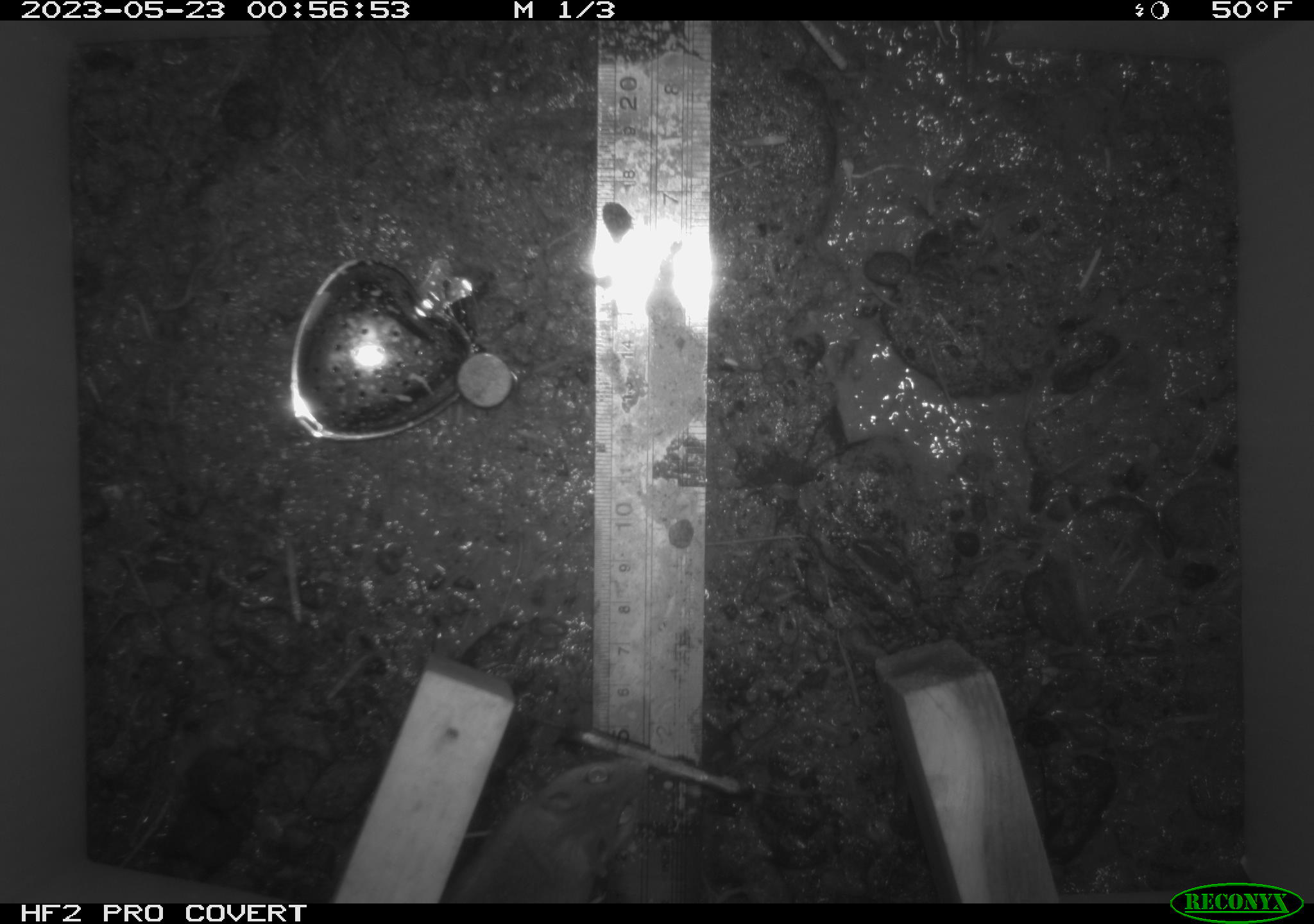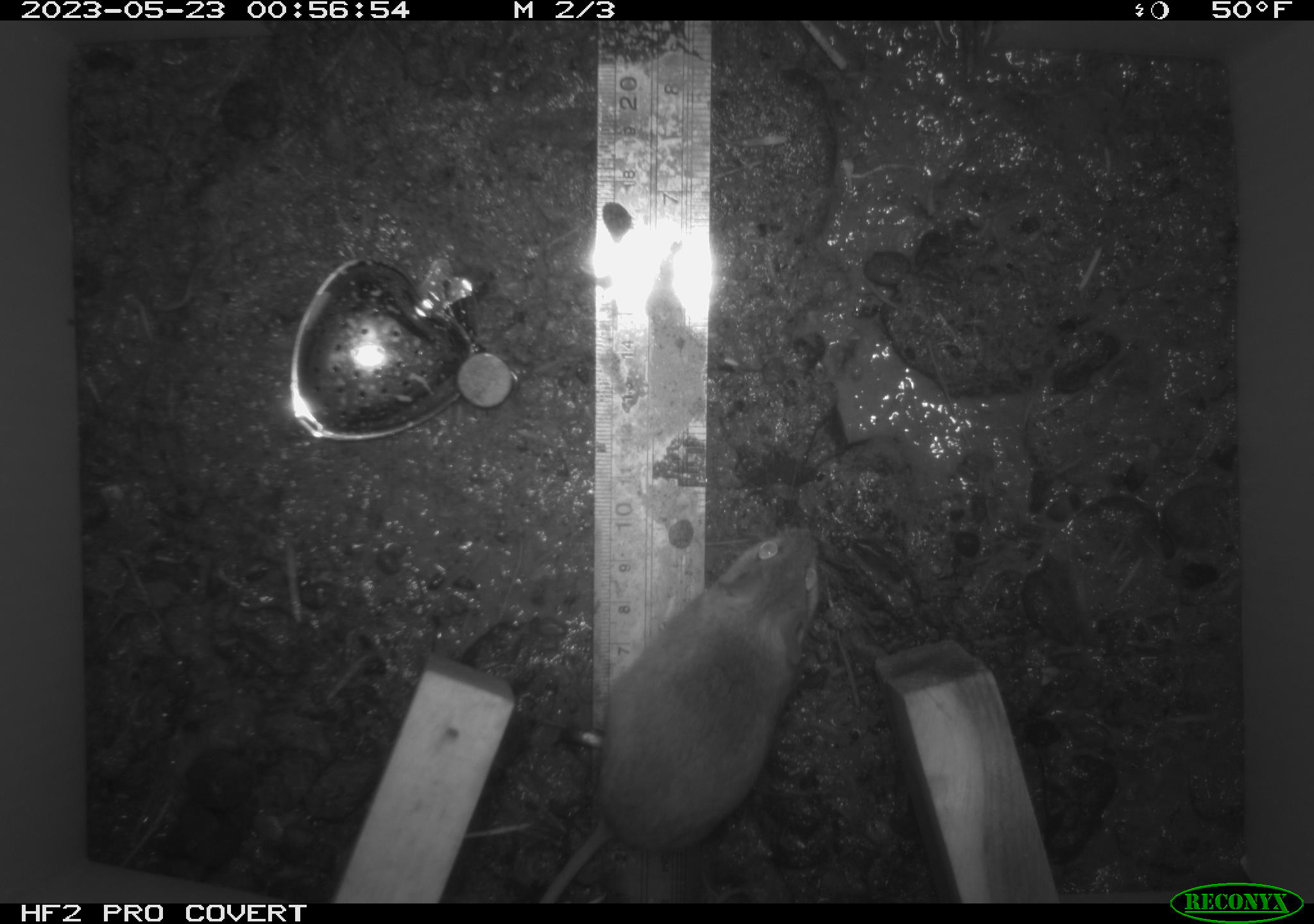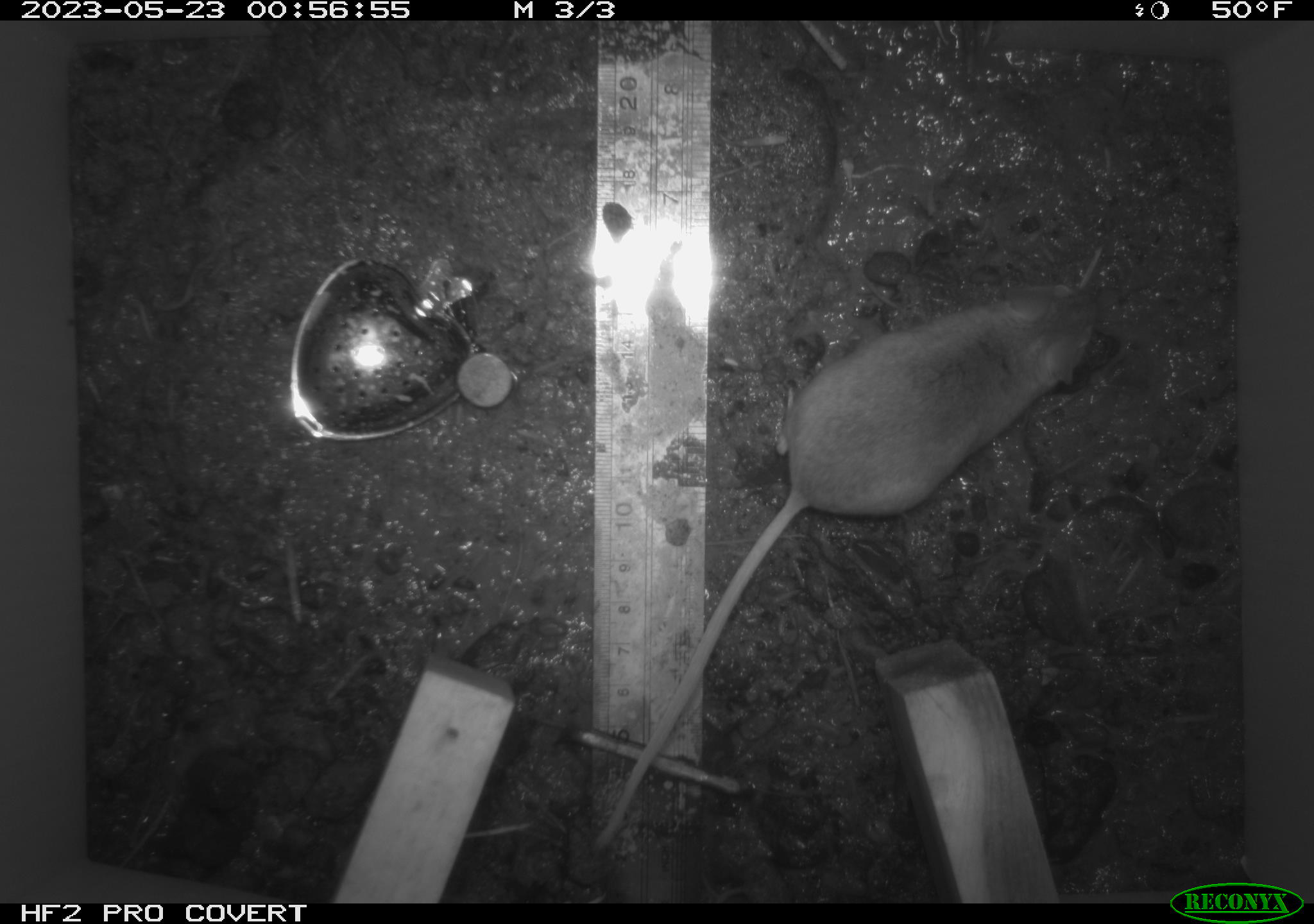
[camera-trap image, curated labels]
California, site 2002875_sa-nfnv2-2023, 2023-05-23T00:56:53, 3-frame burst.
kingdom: Animalia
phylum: Chordata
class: Mammalia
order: Rodentia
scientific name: Rodentia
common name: mouse species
Mouse species (Rodentia).